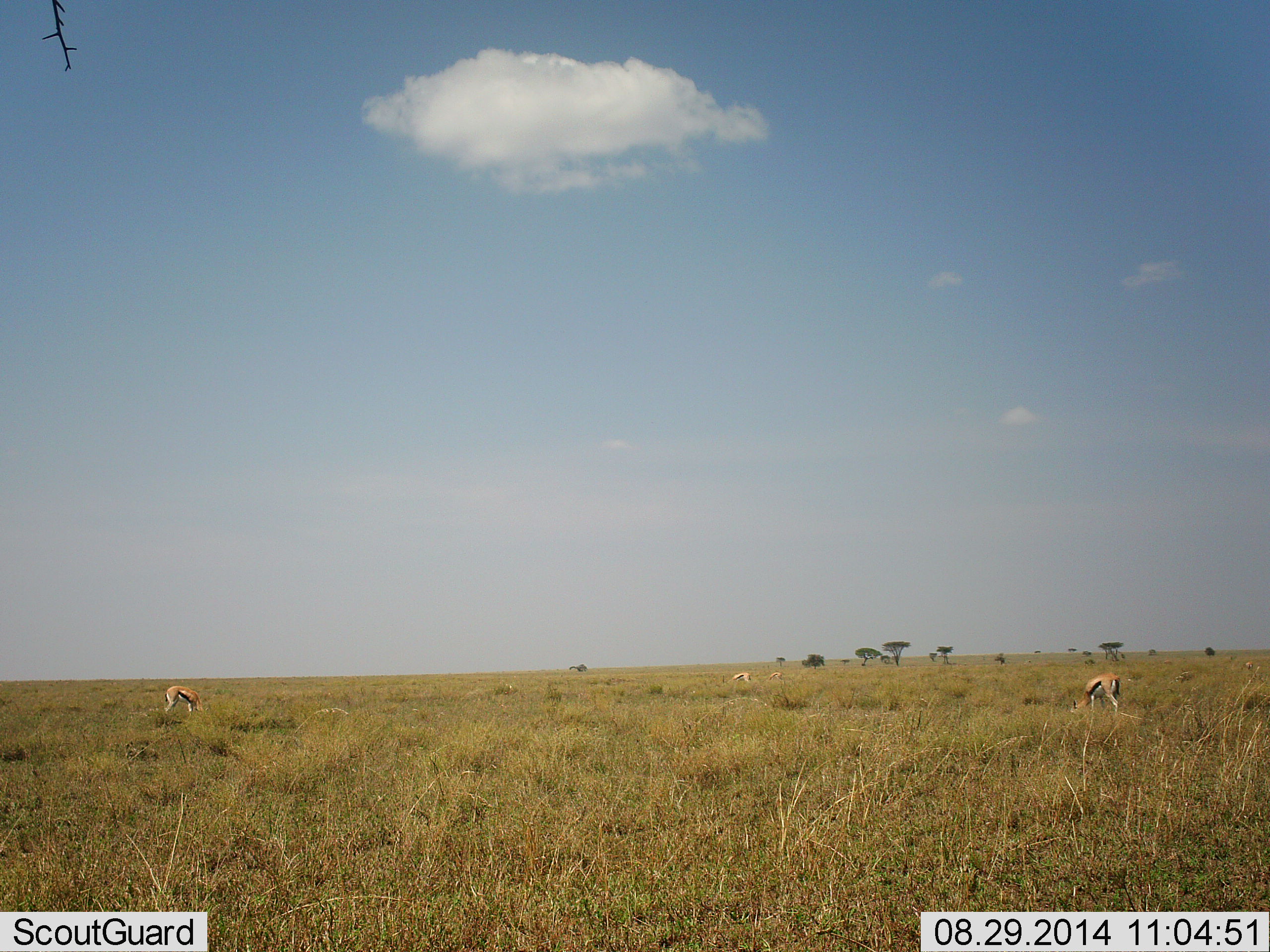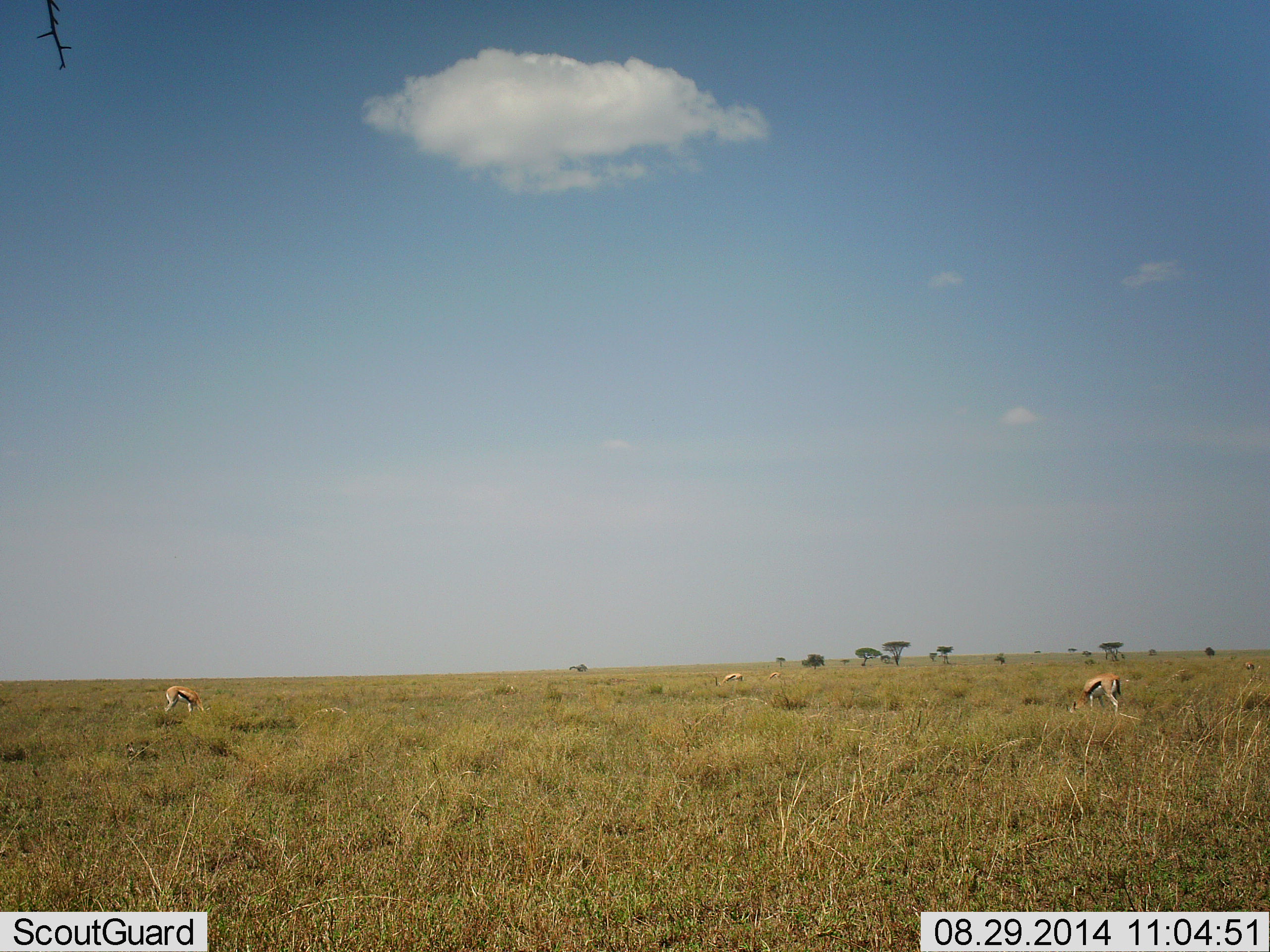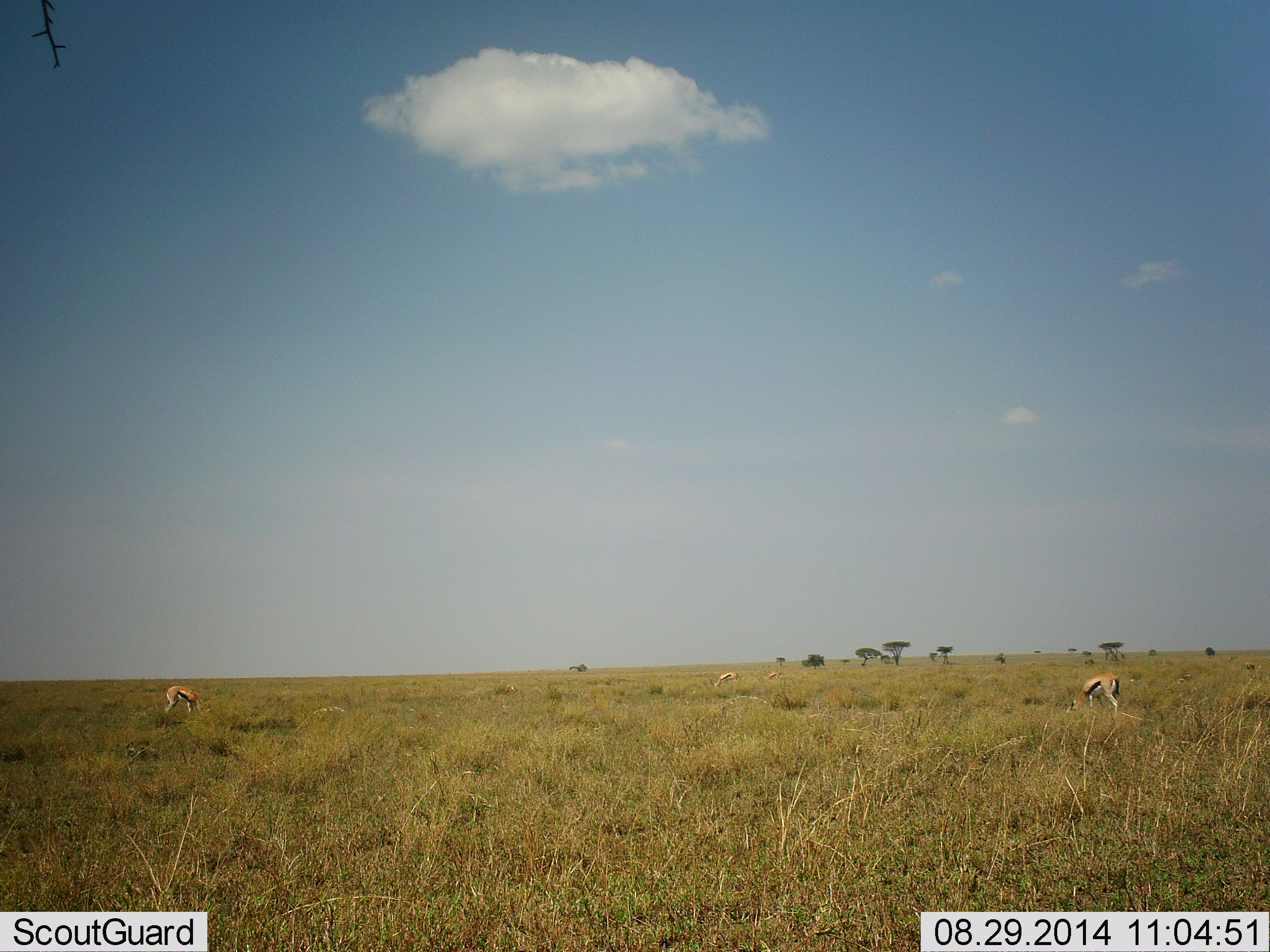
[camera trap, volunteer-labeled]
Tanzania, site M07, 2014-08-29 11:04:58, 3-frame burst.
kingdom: Animalia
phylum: Chordata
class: Mammalia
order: Artiodactyla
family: Bovidae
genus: Eudorcas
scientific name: Eudorcas thomsonii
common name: thomson's gazelle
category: gazellethomsons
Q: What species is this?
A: Gazellethomsons (thomson's gazelle) (Eudorcas thomsonii).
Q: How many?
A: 3.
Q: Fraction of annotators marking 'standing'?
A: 10%.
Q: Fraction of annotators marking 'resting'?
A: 0%.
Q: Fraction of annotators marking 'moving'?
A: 10%.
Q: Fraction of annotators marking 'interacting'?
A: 0%.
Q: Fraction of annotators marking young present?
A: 0%.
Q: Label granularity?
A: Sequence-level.